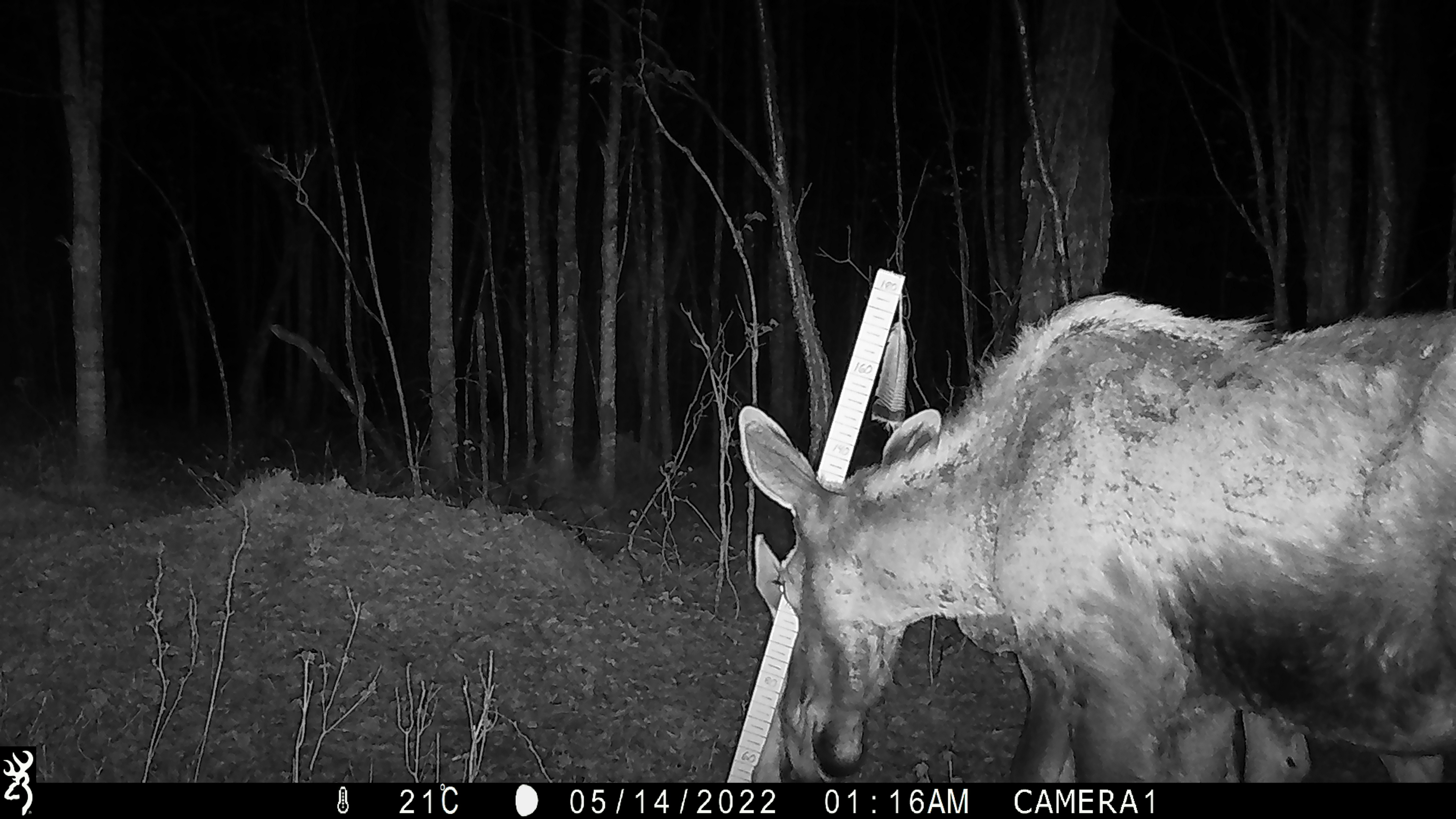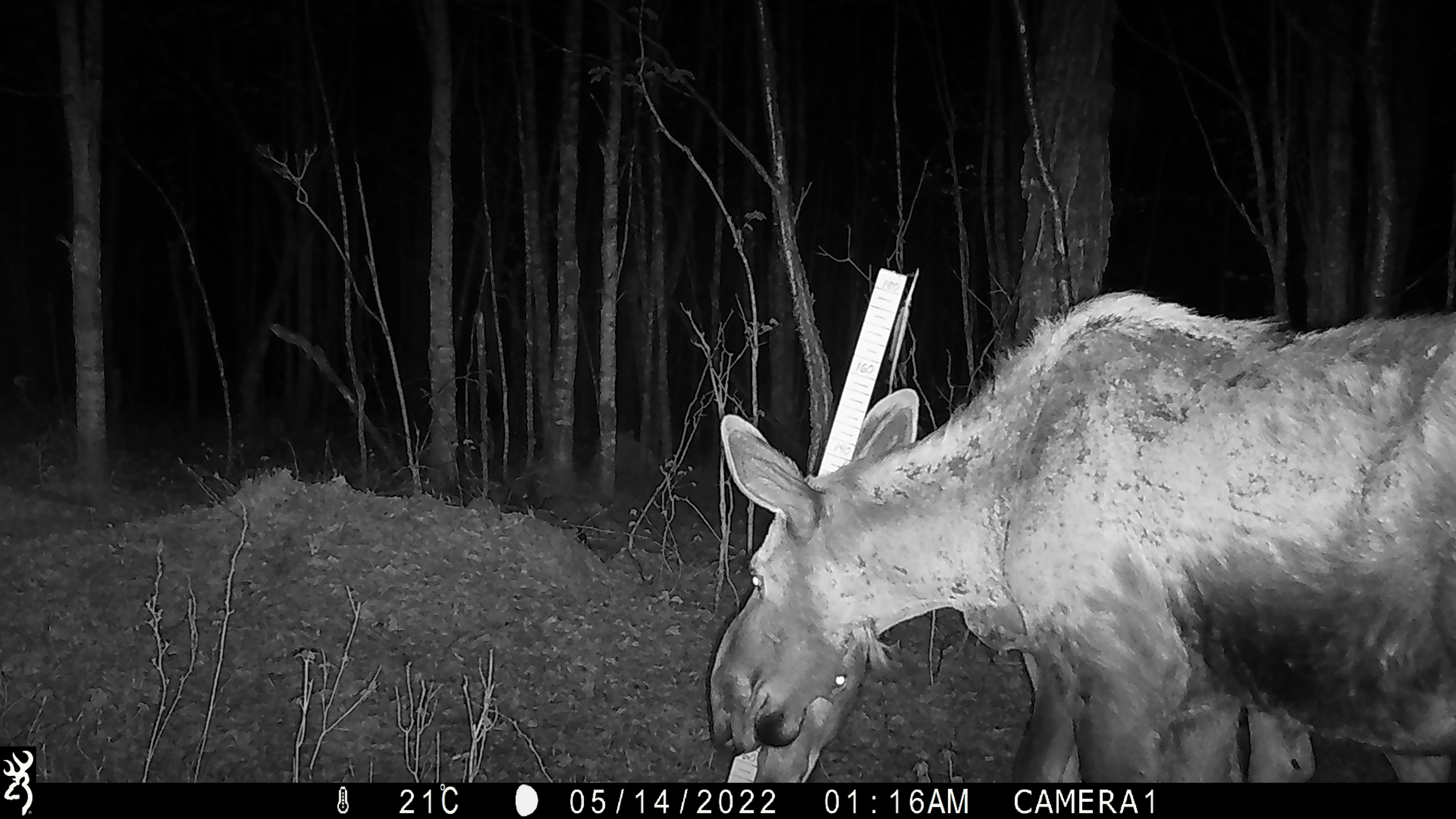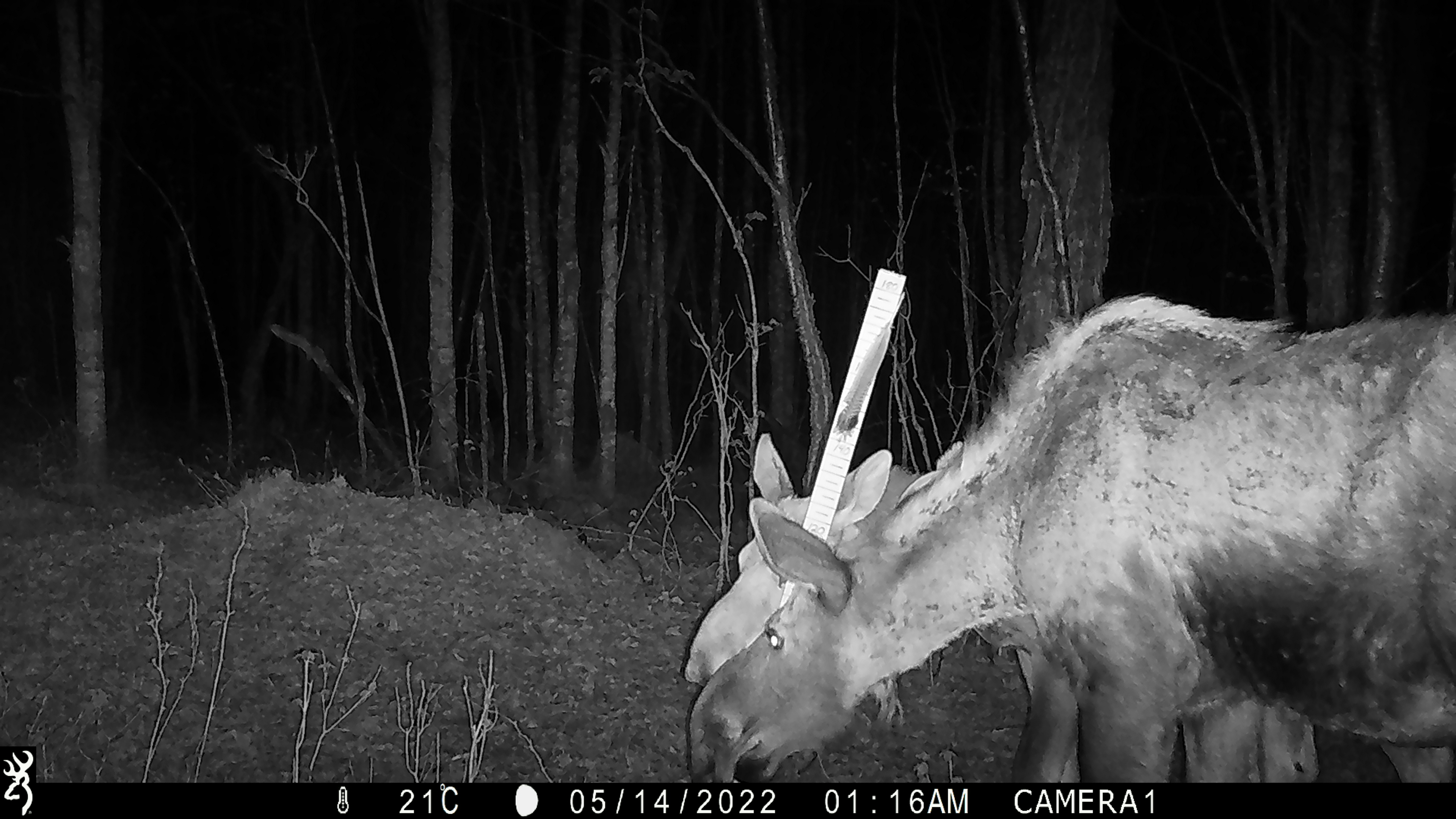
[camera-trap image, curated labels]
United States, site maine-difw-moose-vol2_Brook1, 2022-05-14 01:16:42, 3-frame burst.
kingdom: Animalia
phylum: Chordata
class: Mammalia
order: Artiodactyla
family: Cervidae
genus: Alces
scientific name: Alces alces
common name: moose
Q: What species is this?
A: Moose (Alces alces).